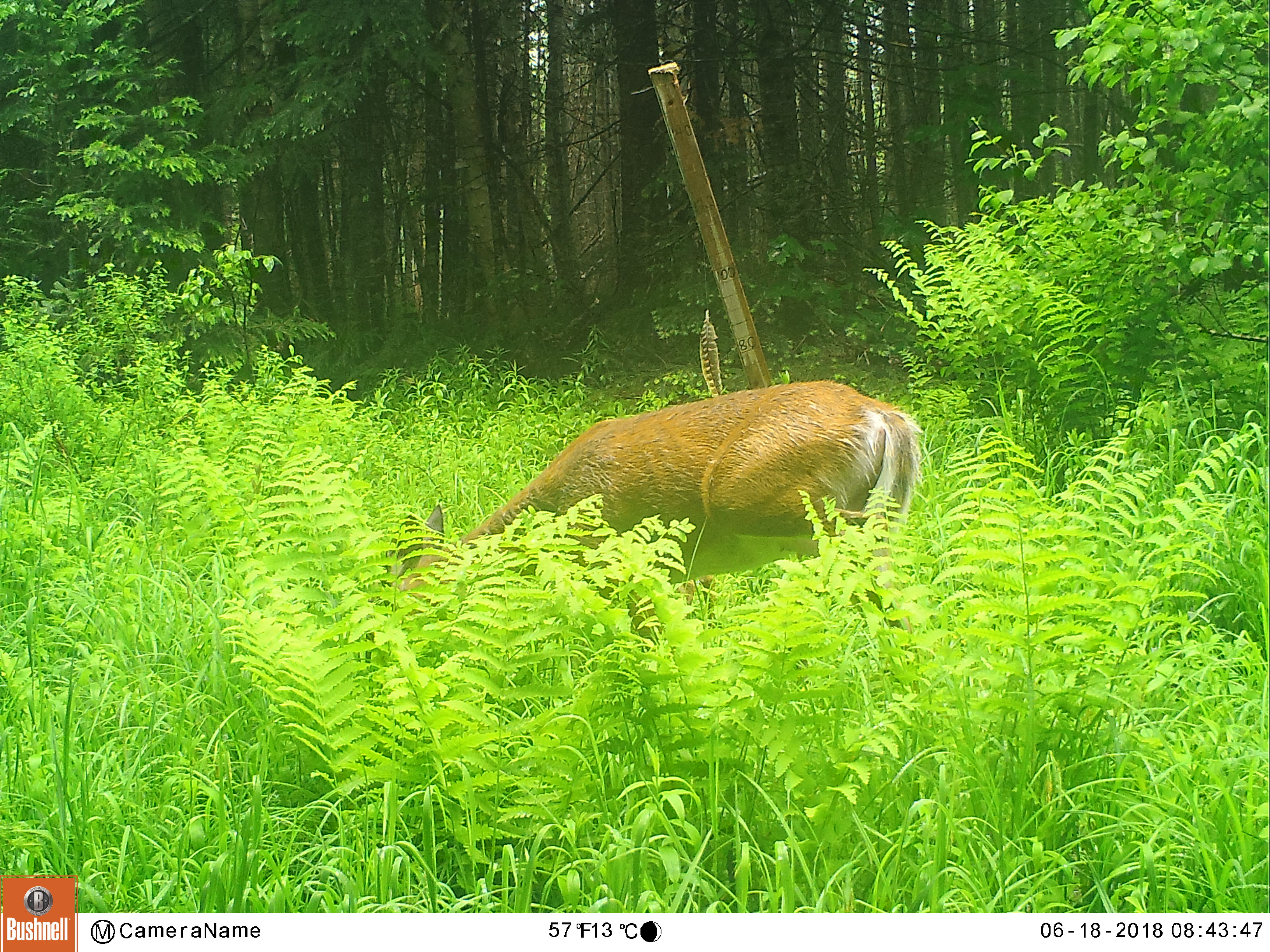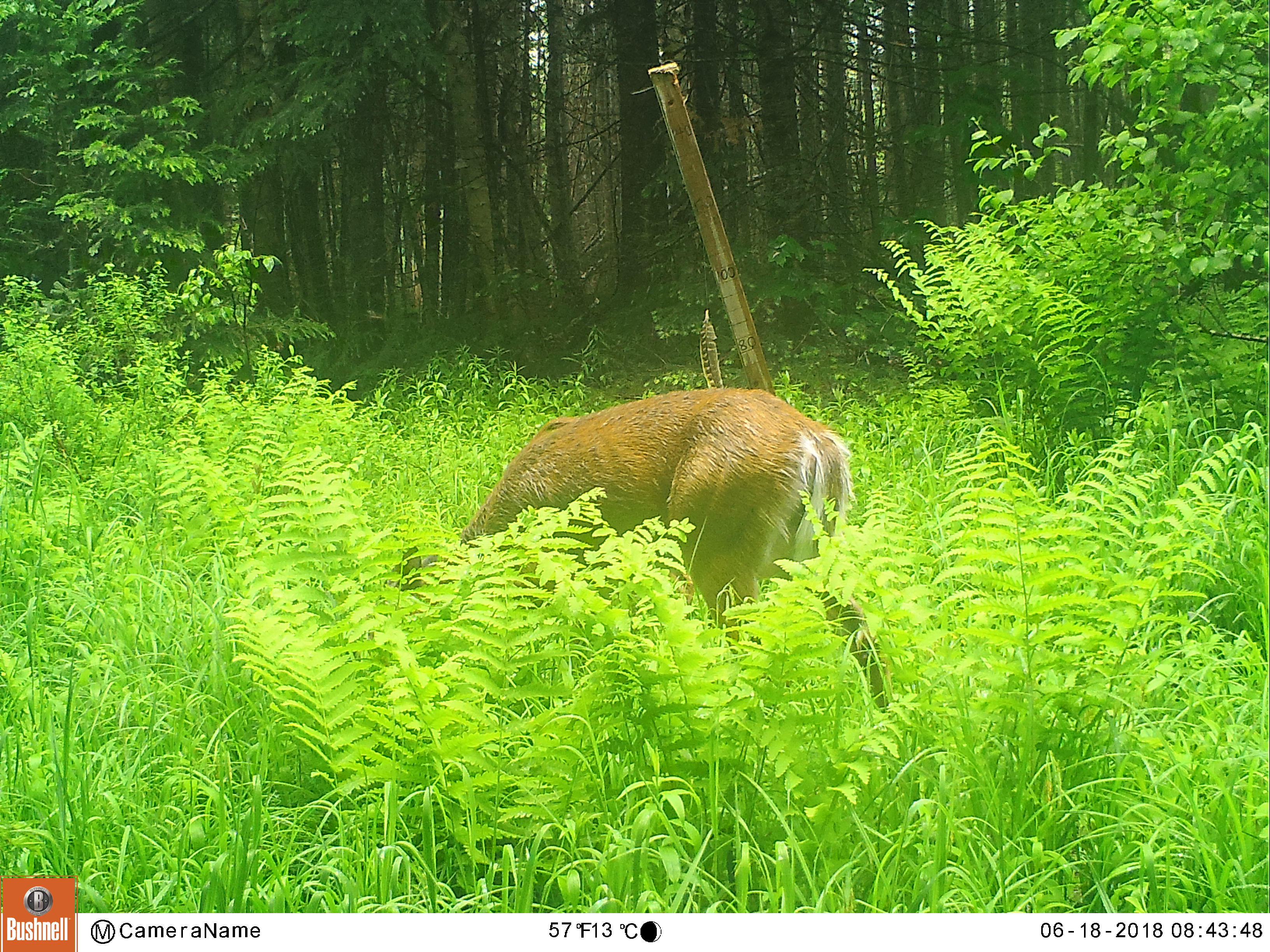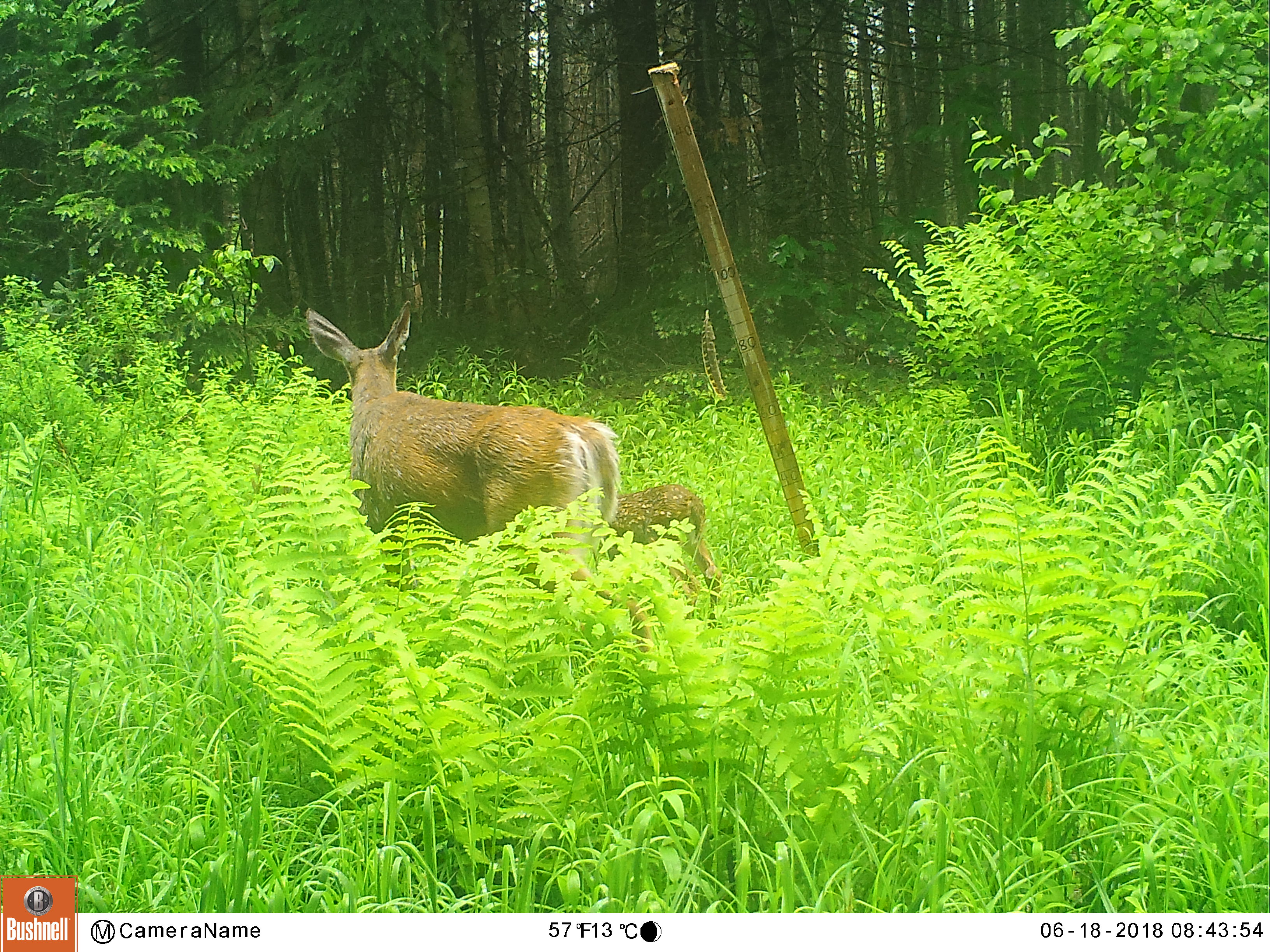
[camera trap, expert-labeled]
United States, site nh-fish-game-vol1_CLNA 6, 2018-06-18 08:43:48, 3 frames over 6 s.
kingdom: Animalia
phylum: Chordata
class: Mammalia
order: Artiodactyla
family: Cervidae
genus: Odocoileus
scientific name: Odocoileus virginianus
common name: white-tailed deer